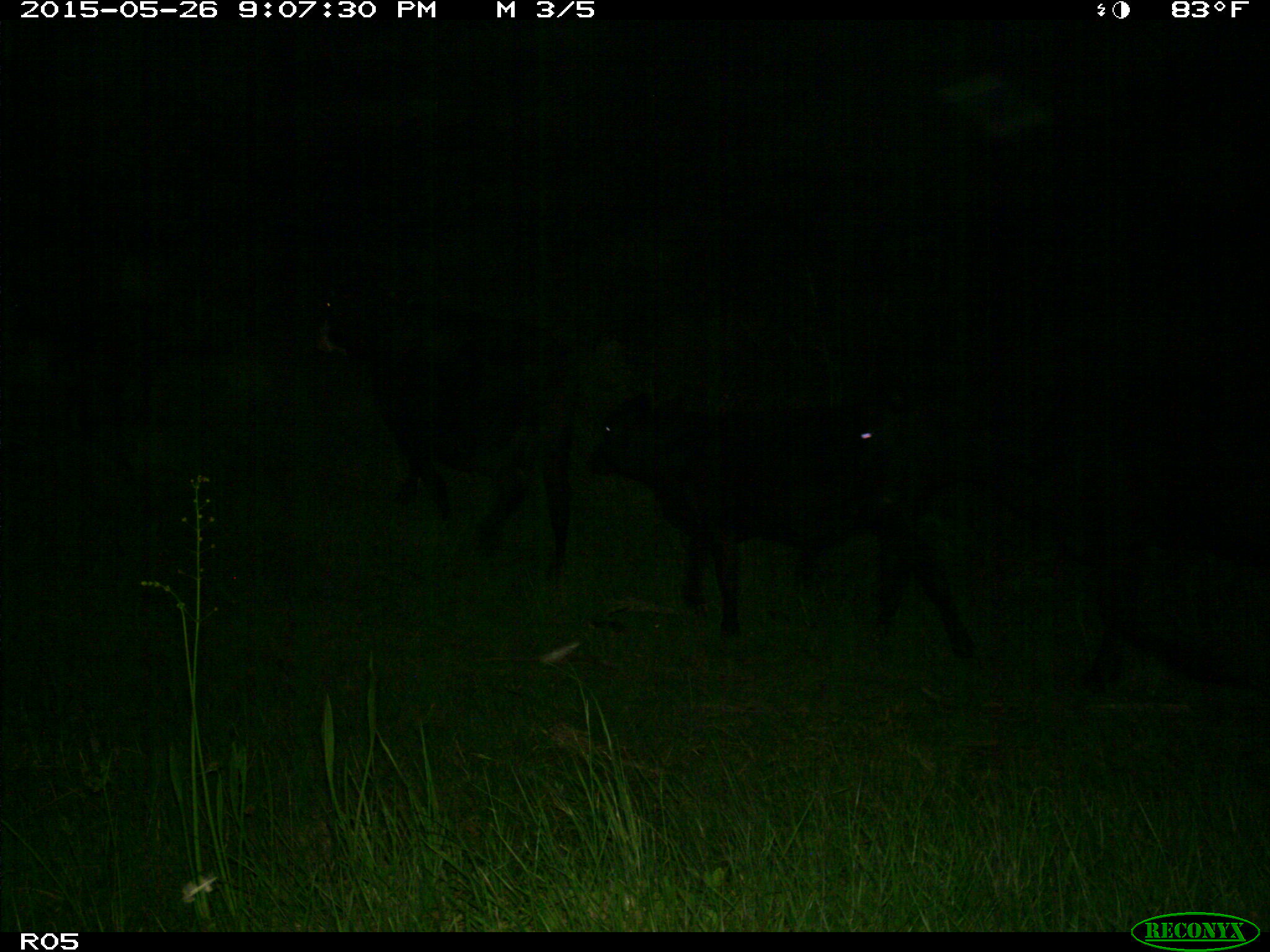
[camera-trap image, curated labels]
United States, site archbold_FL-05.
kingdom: Animalia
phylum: Chordata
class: Mammalia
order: Artiodactyla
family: Bovidae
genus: Bos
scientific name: Bos taurus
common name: domestic cow